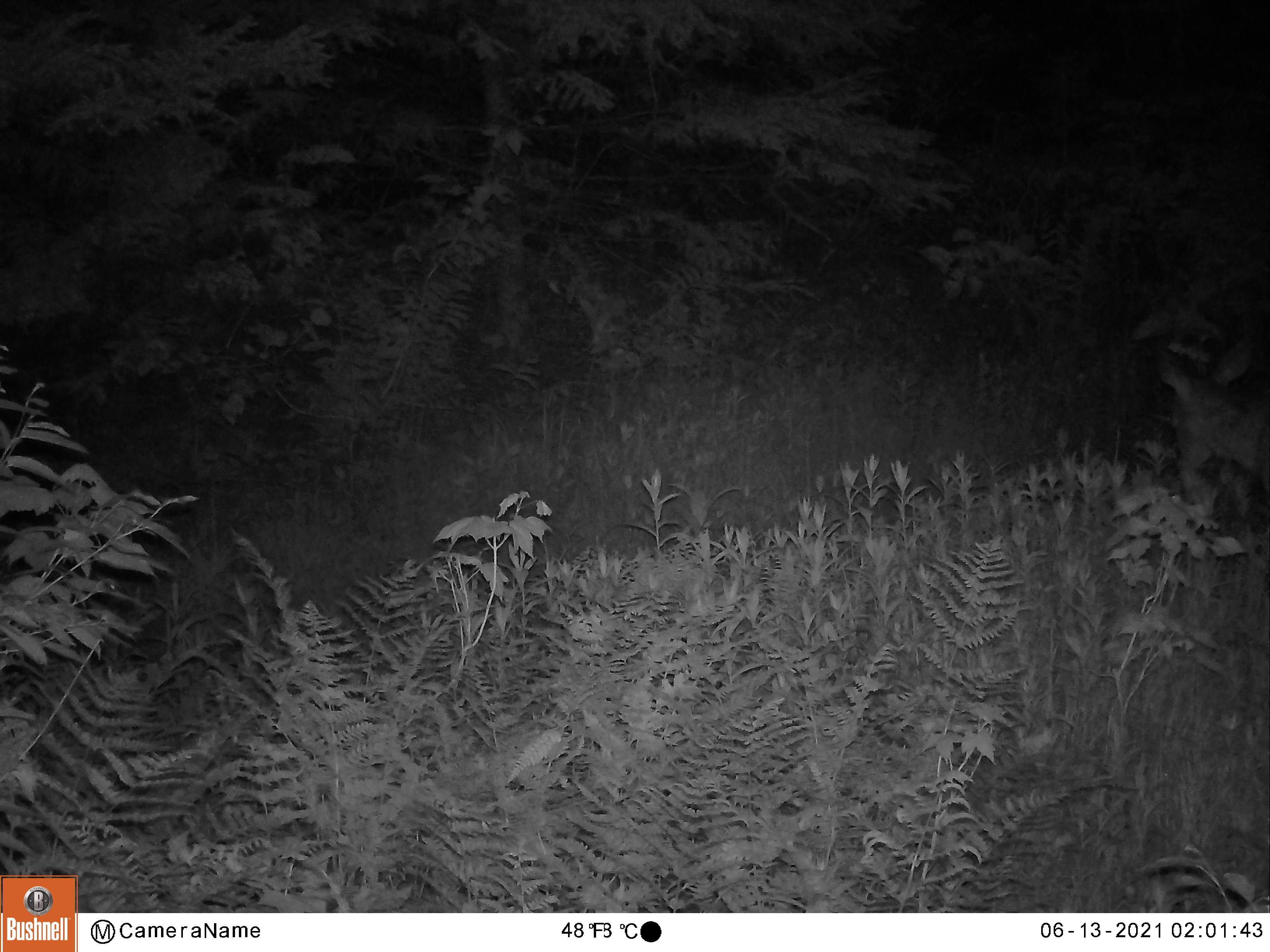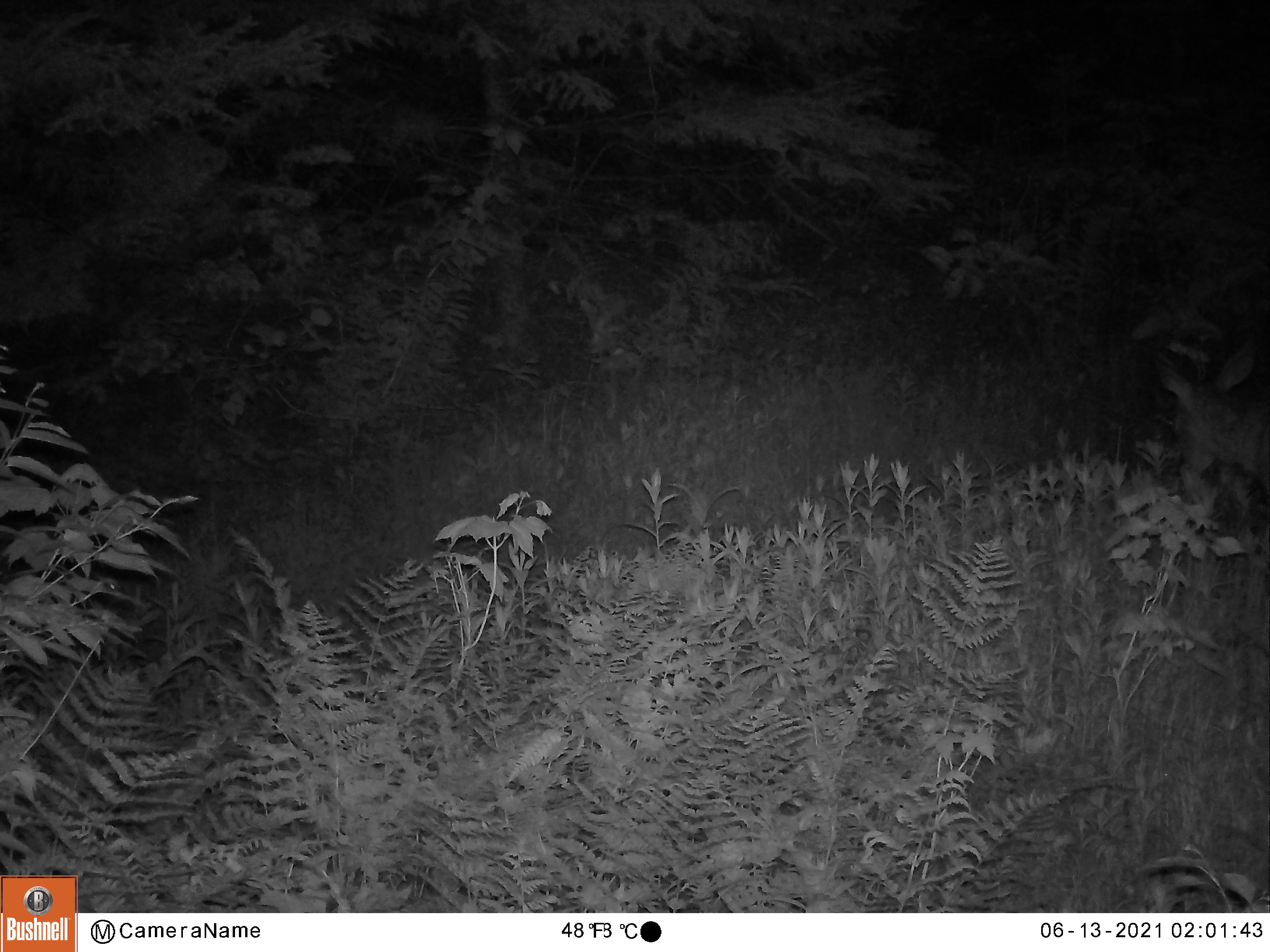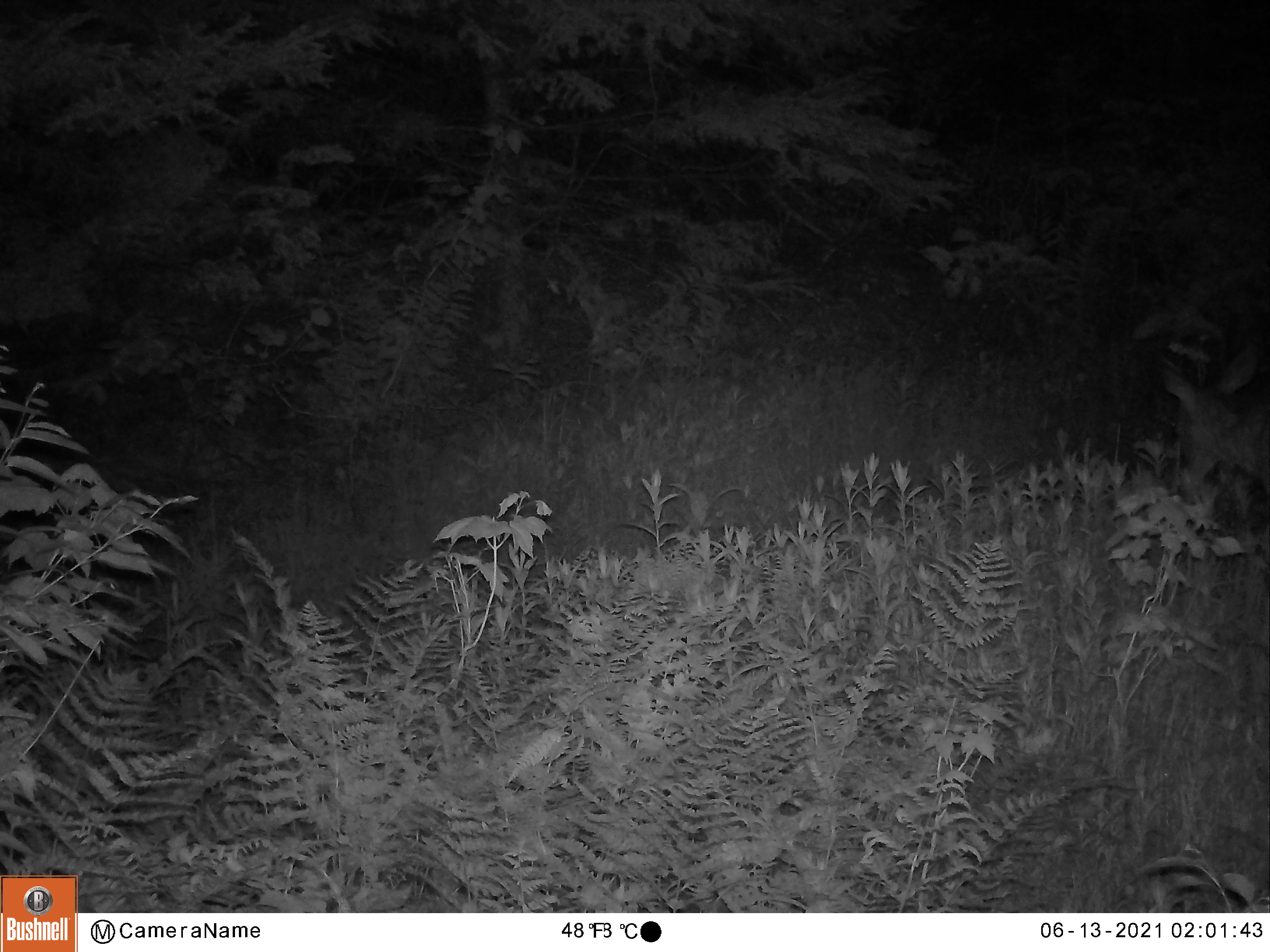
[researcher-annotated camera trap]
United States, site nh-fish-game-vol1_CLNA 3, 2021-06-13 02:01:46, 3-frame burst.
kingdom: Animalia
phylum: Chordata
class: Mammalia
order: Artiodactyla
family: Cervidae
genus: Odocoileus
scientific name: Odocoileus virginianus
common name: white-tailed deer